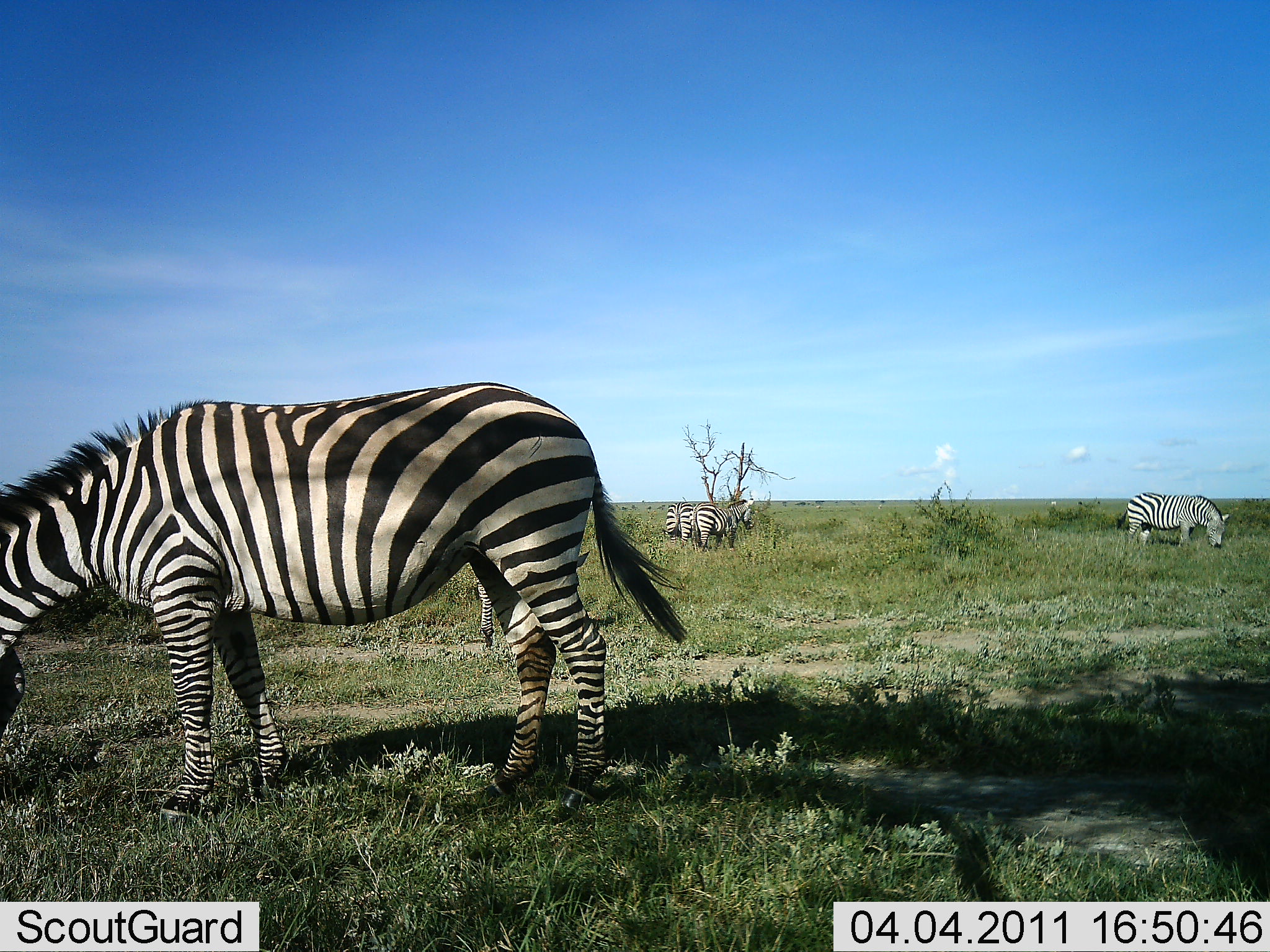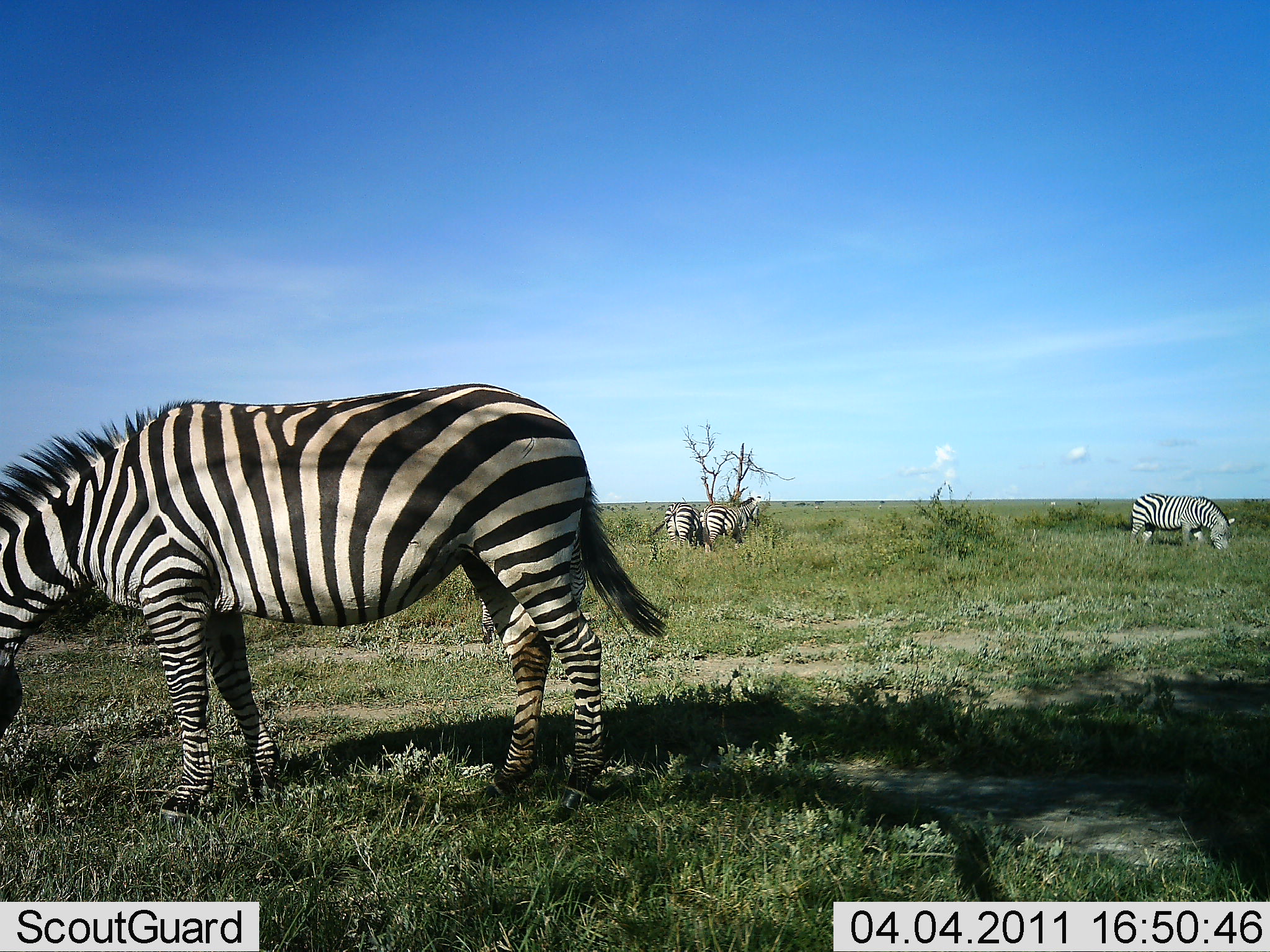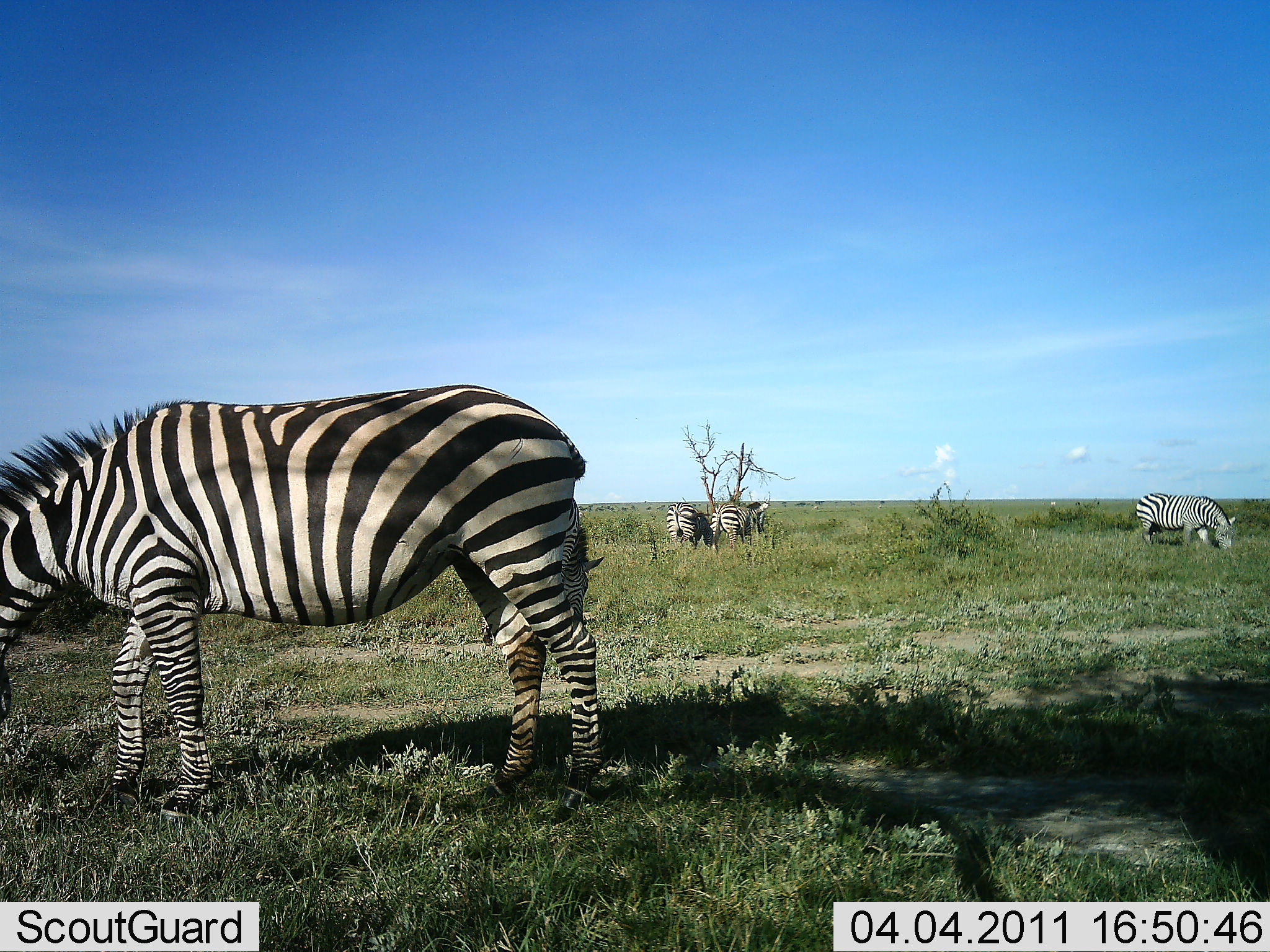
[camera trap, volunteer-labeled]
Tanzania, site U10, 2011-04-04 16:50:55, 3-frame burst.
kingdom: Animalia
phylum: Chordata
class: Mammalia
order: Perissodactyla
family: Equidae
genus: Equus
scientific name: Equus quagga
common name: plains zebra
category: zebra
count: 4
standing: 31%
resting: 0%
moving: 8%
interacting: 0%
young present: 0%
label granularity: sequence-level